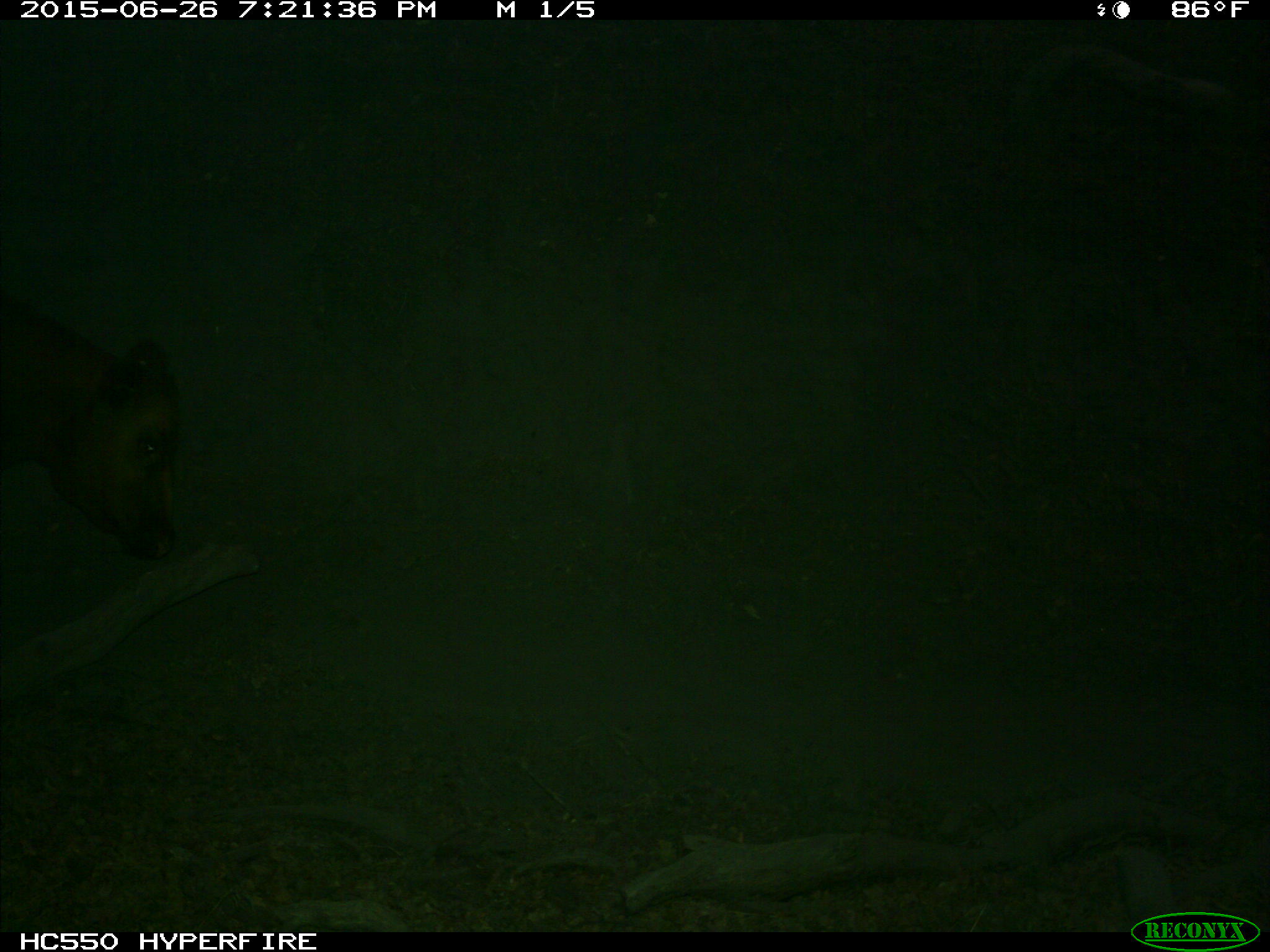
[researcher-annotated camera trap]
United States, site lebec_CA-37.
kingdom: Animalia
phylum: Chordata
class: Mammalia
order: Artiodactyla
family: Bovidae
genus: Bos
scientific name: Bos taurus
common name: domestic cow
Bos taurus (domestic cow).